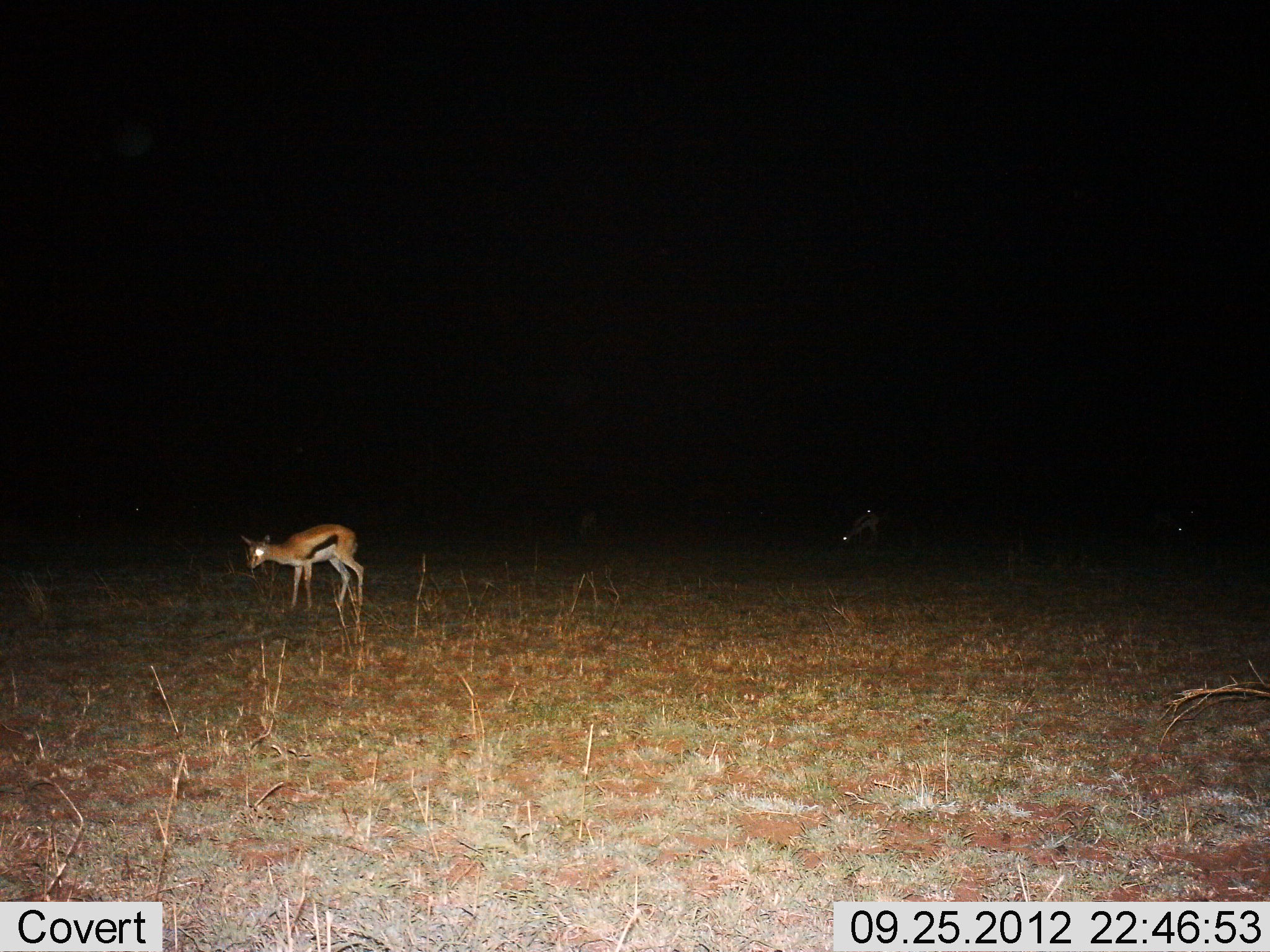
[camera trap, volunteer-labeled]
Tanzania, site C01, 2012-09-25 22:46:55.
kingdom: Animalia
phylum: Chordata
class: Mammalia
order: Artiodactyla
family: Bovidae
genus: Eudorcas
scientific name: Eudorcas thomsonii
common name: thomson's gazelle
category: gazellethomsons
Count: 3.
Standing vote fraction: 90%.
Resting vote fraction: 0%.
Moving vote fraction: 20%.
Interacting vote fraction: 0%.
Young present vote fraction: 0%.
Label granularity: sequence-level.